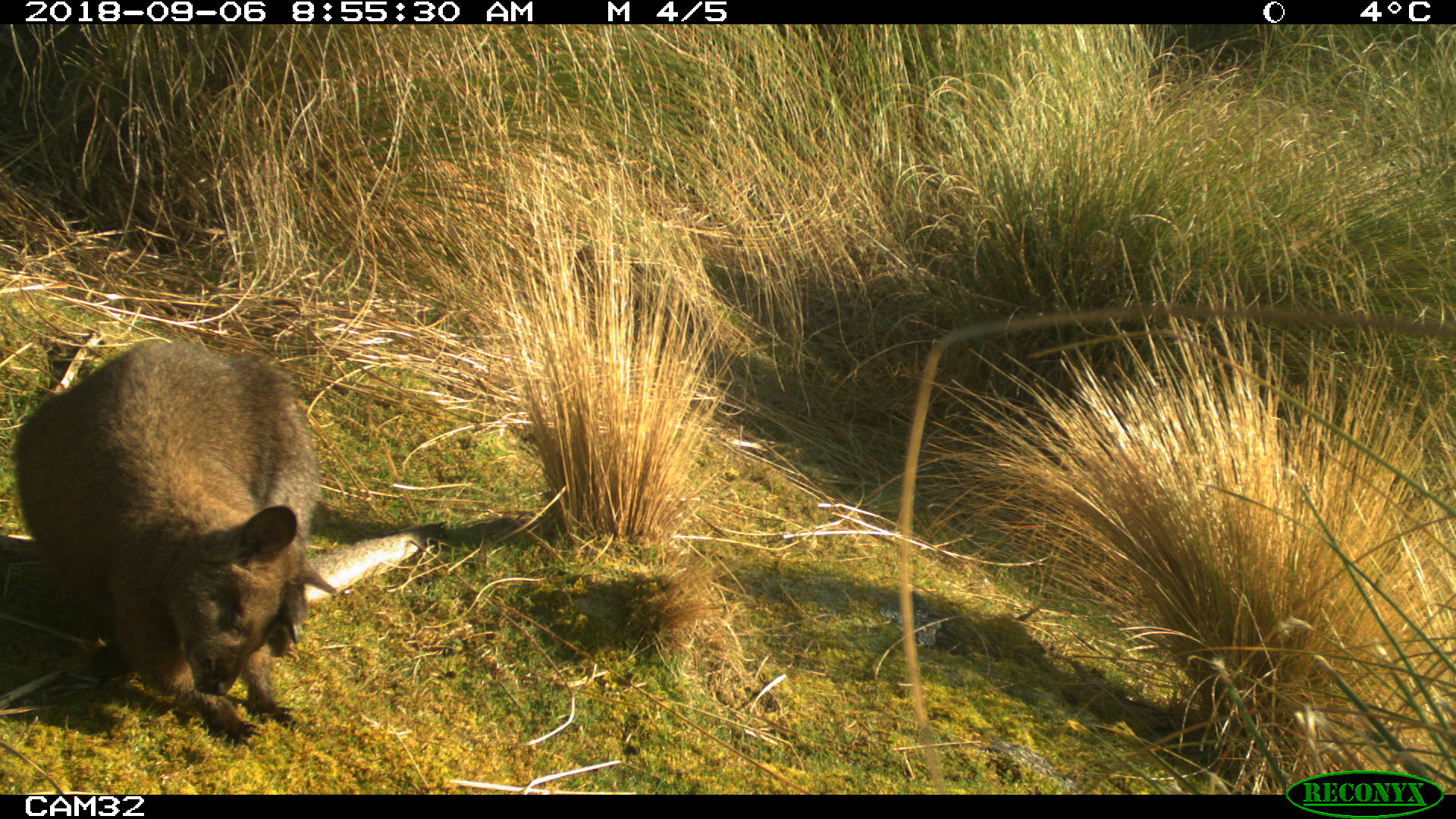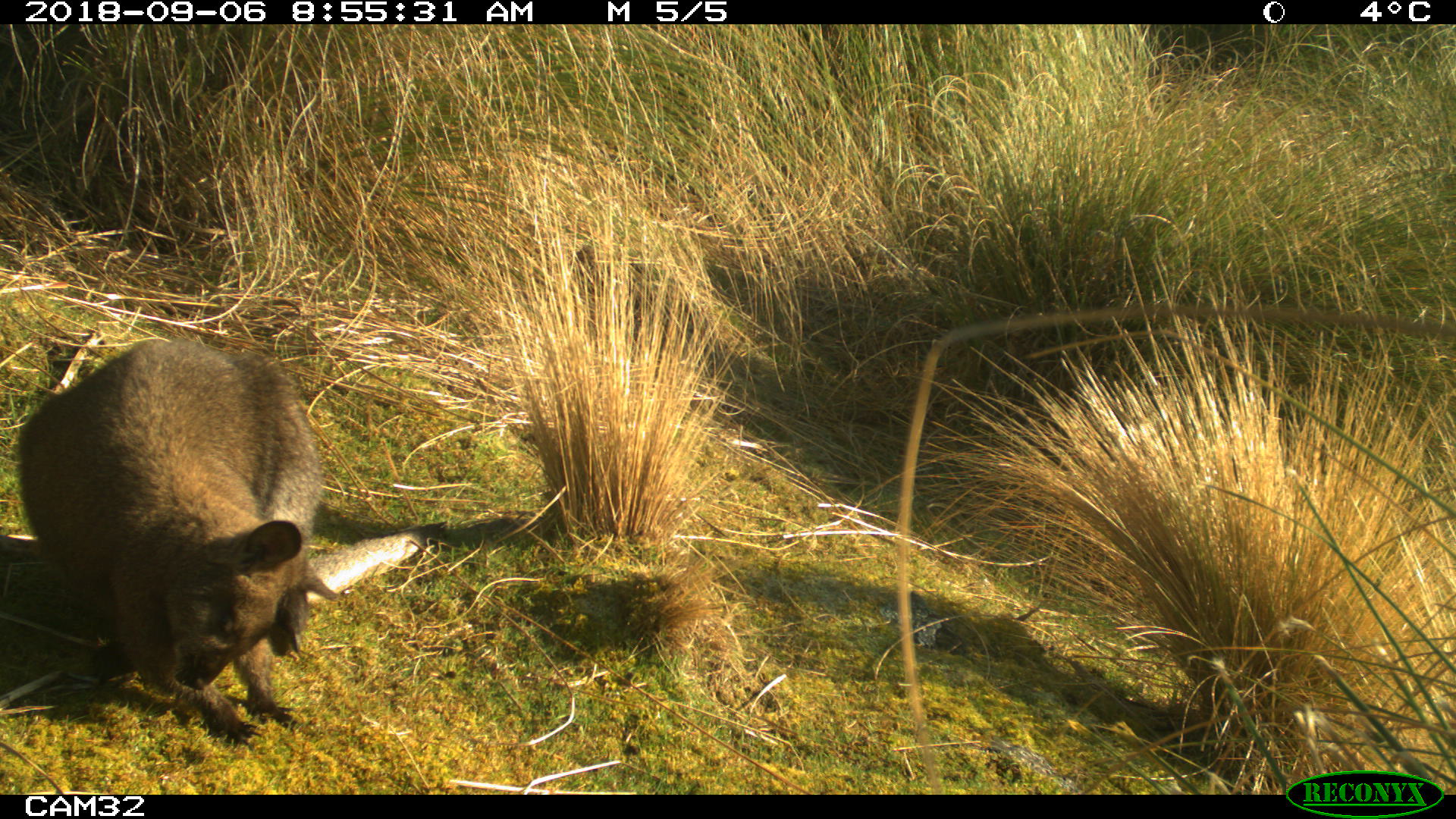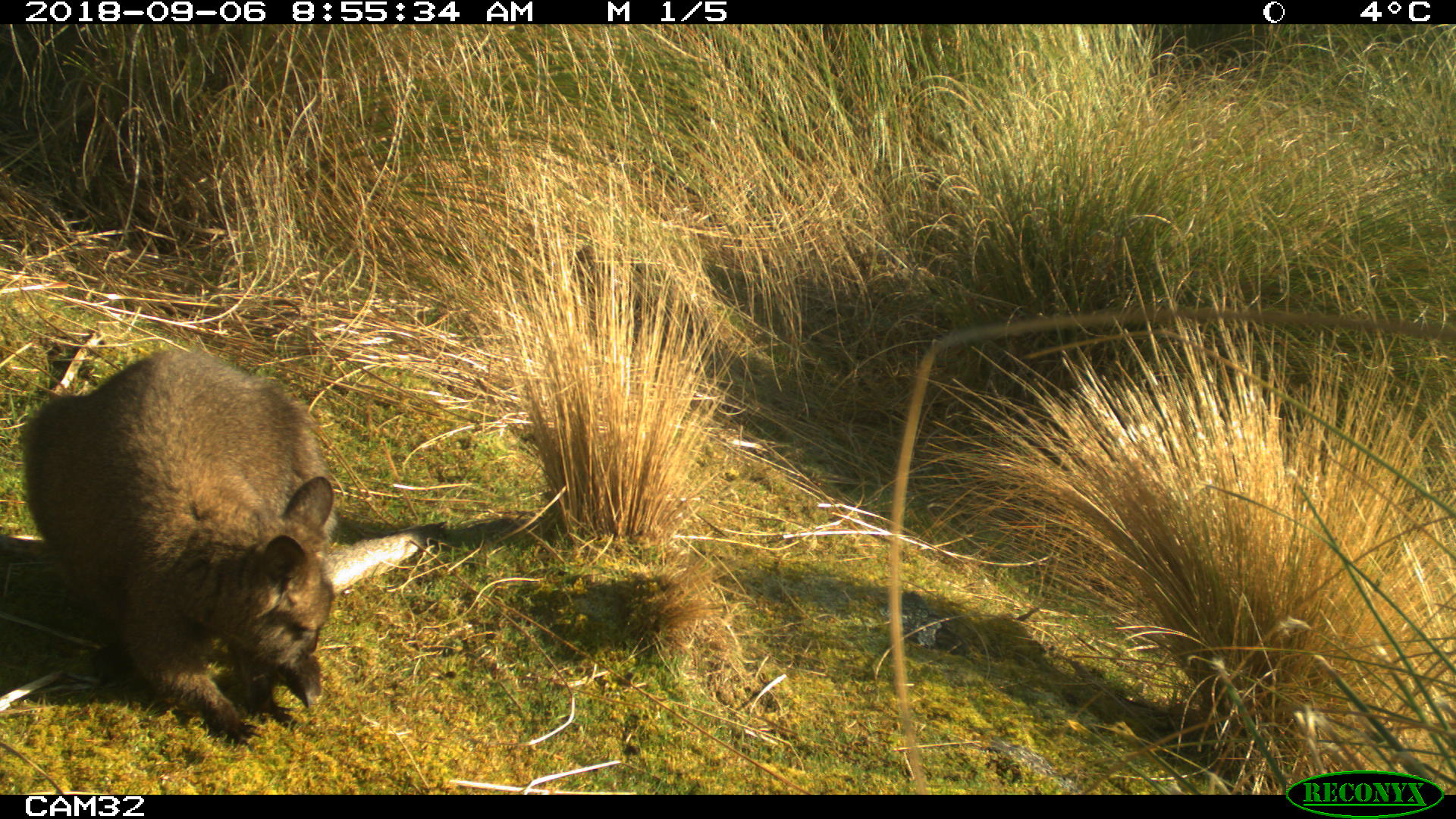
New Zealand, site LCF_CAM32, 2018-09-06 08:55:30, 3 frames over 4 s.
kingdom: Animalia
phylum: Chordata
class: Mammalia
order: Diprotodontia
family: Macropodidae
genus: Notamacropus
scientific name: Notamacropus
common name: wallaby